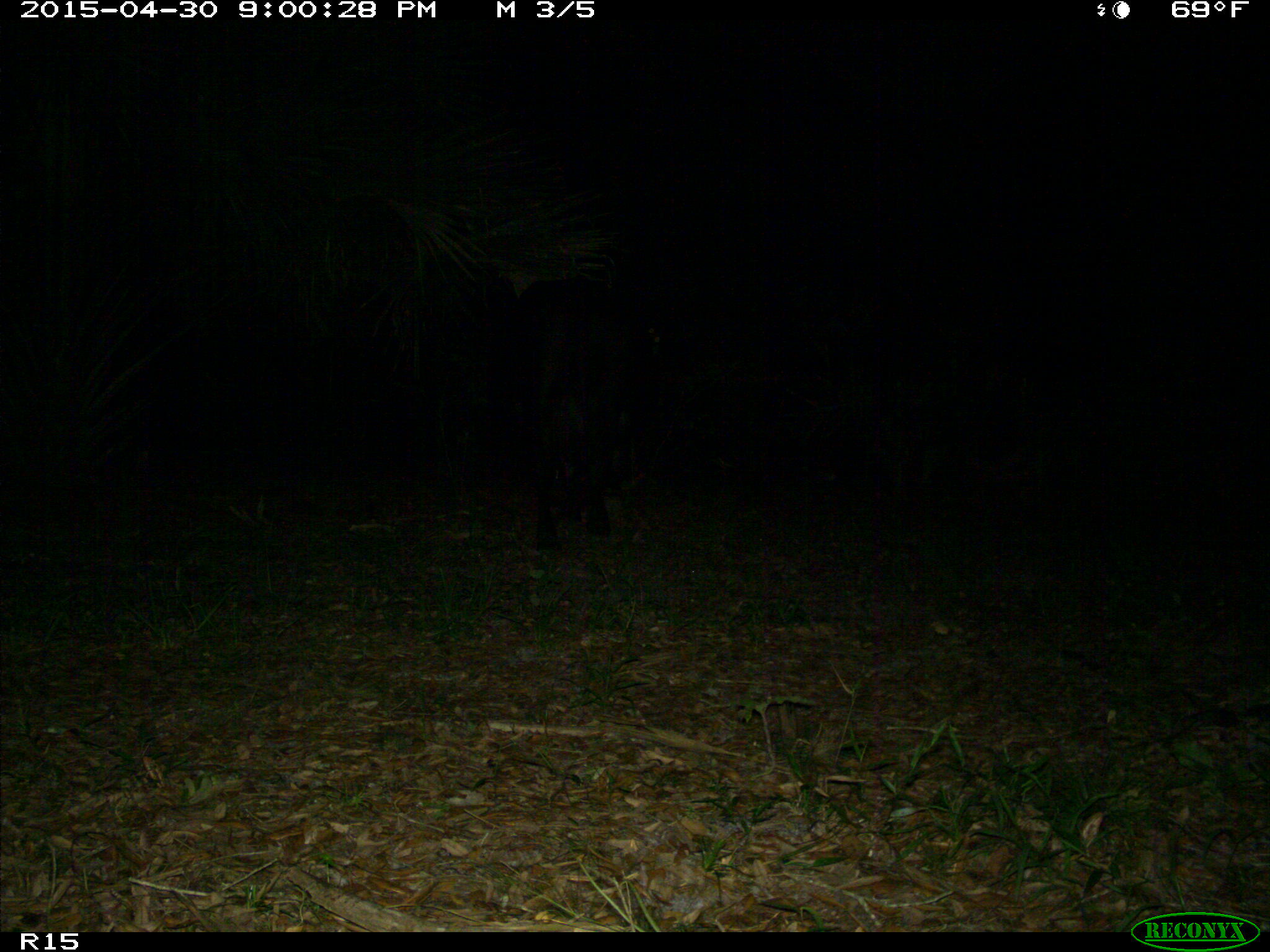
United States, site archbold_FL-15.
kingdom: Animalia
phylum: Chordata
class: Mammalia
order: Artiodactyla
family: Bovidae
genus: Bos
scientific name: Bos taurus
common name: domestic cow